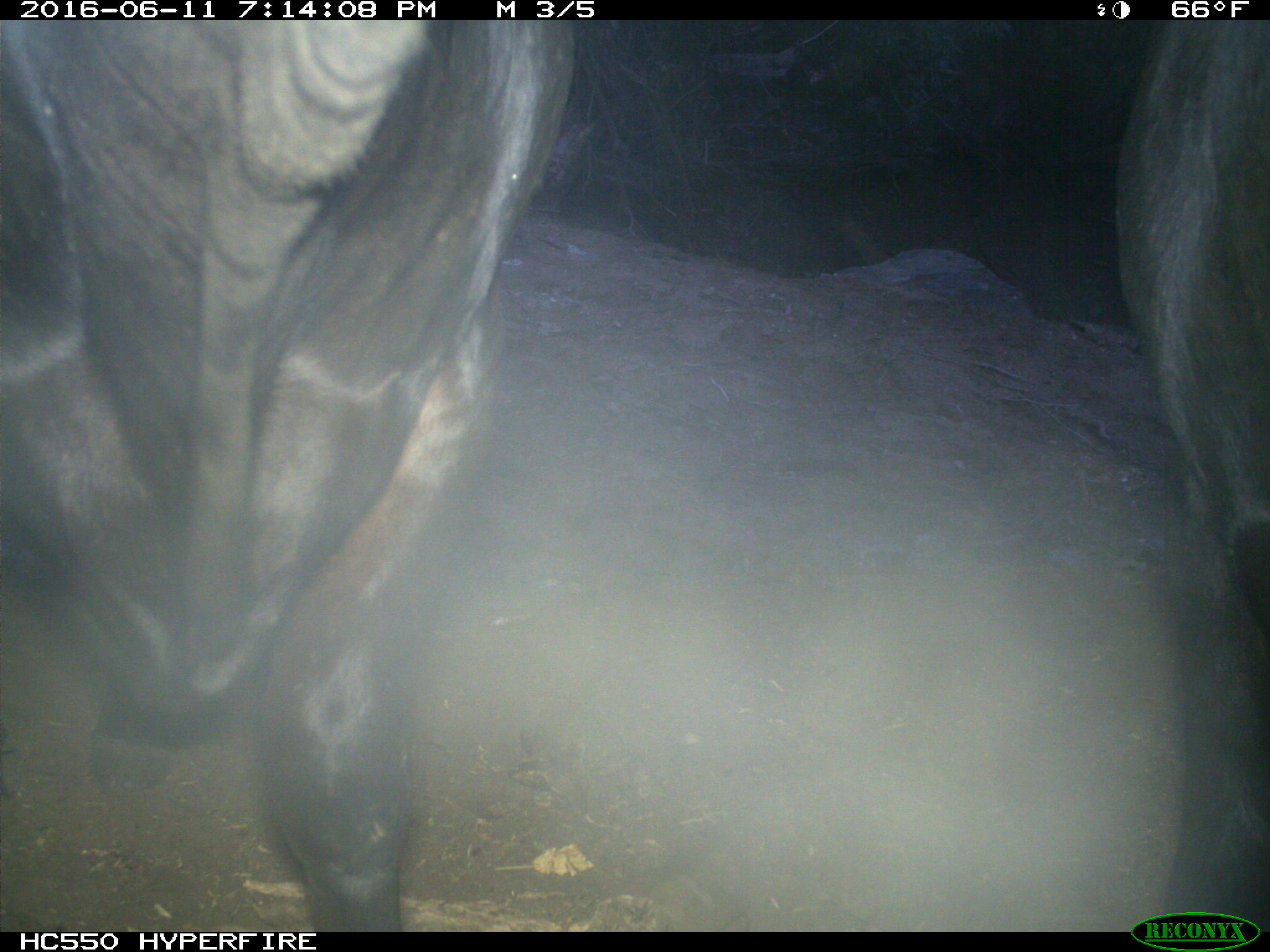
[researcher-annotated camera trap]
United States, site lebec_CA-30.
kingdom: Animalia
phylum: Chordata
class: Mammalia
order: Artiodactyla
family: Bovidae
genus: Bos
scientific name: Bos taurus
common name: domestic cow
Bos taurus (domestic cow).